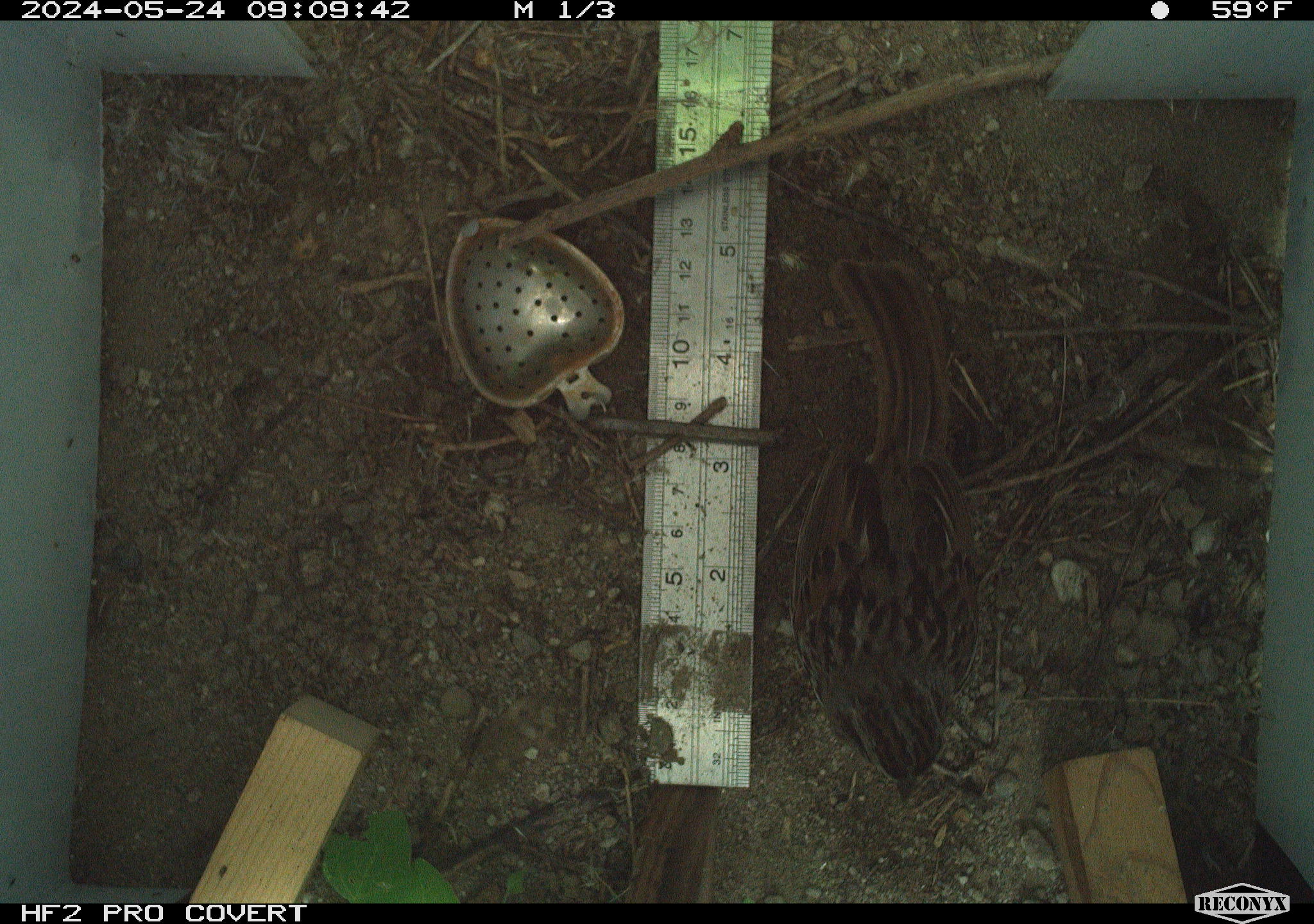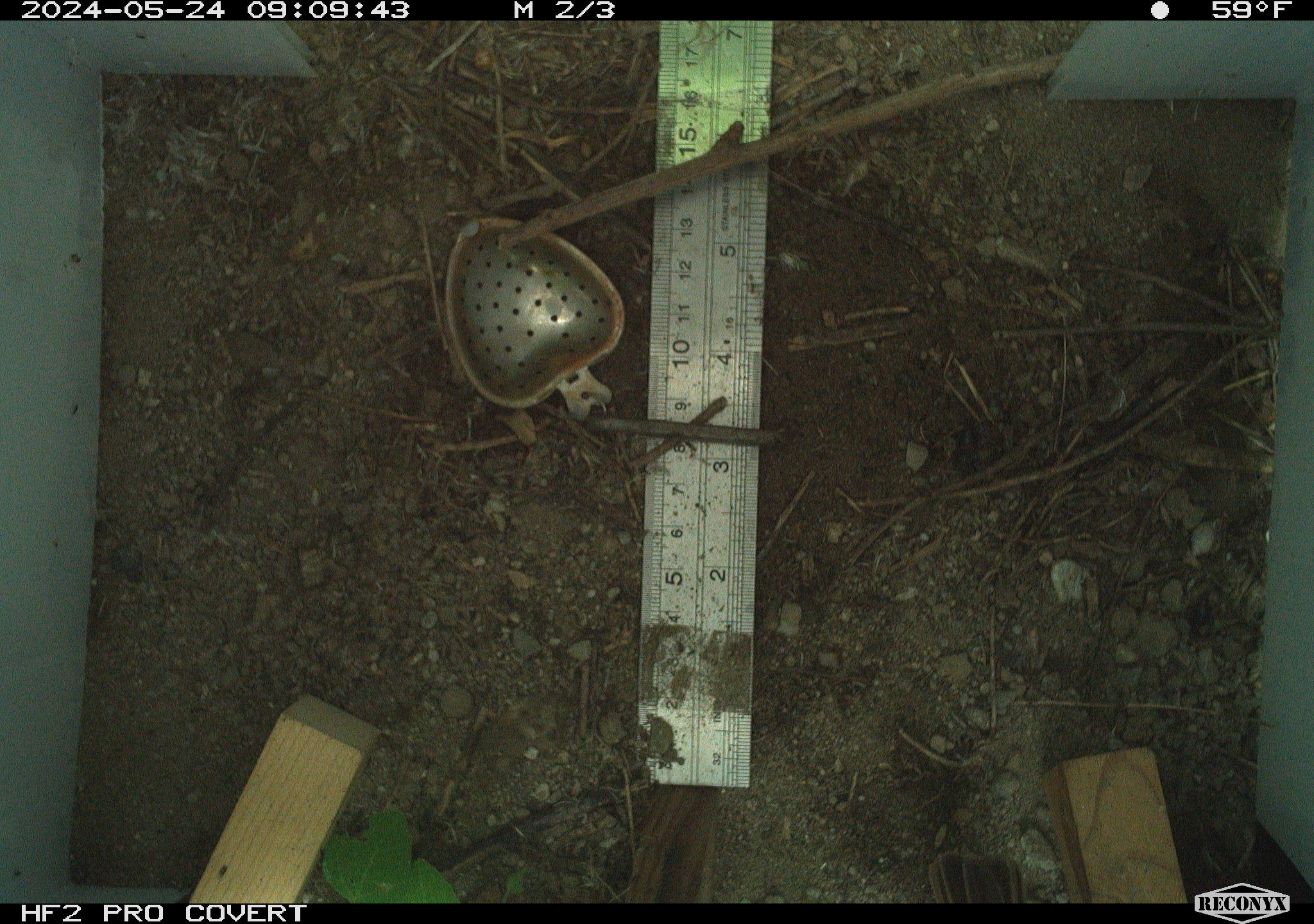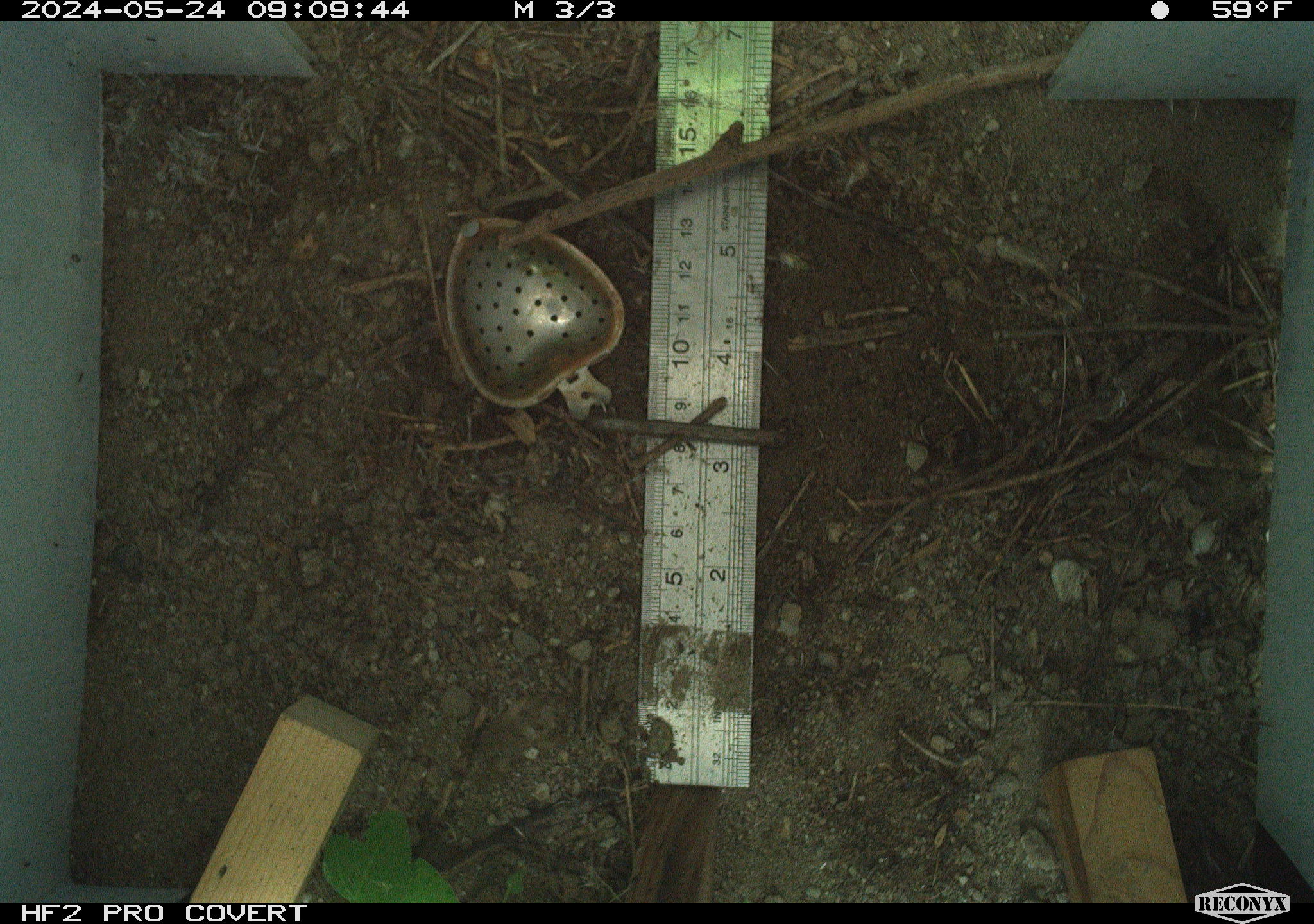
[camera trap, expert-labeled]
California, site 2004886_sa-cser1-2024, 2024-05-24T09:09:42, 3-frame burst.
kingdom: Animalia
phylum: Chordata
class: Aves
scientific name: Aves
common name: bird